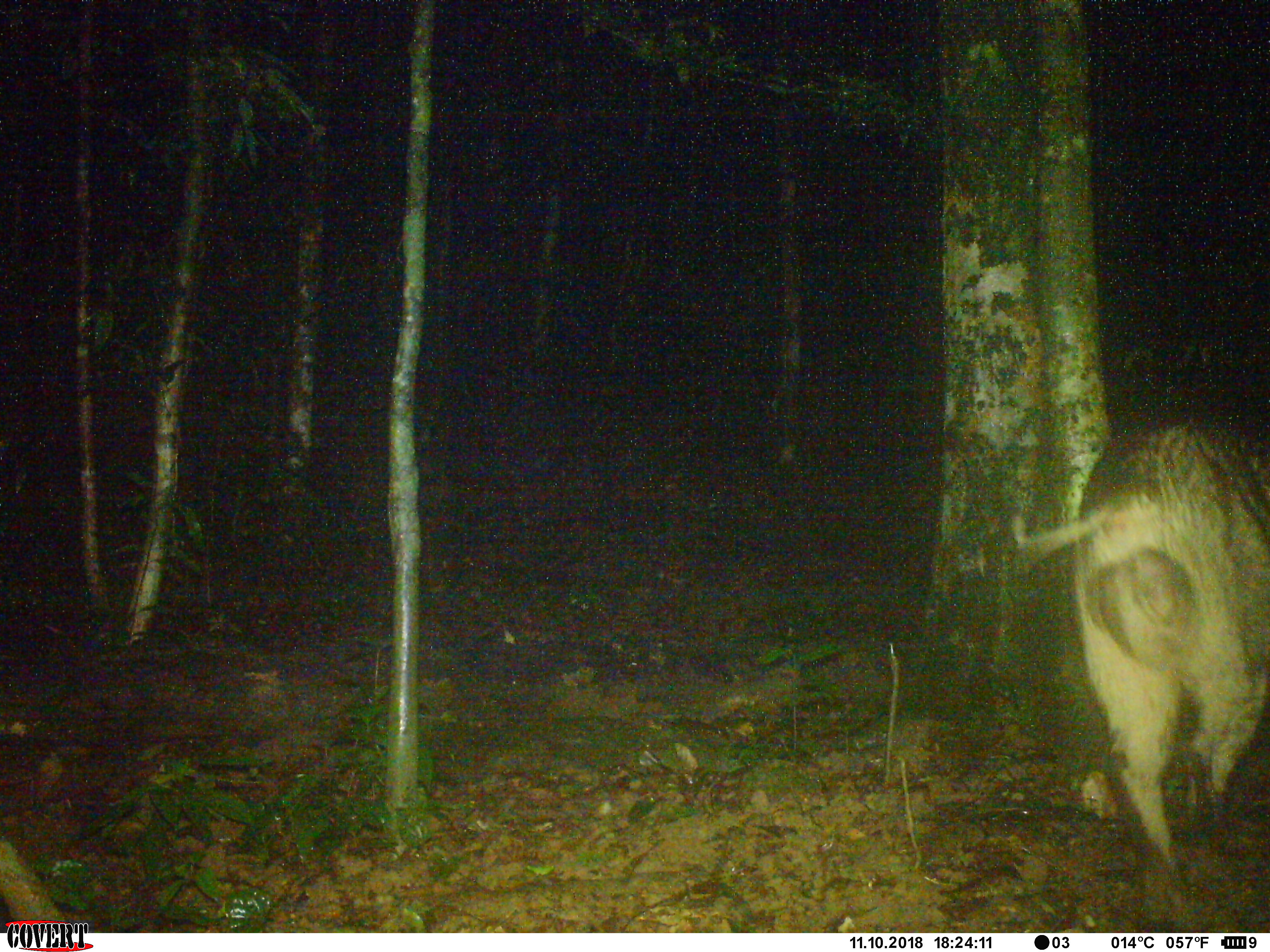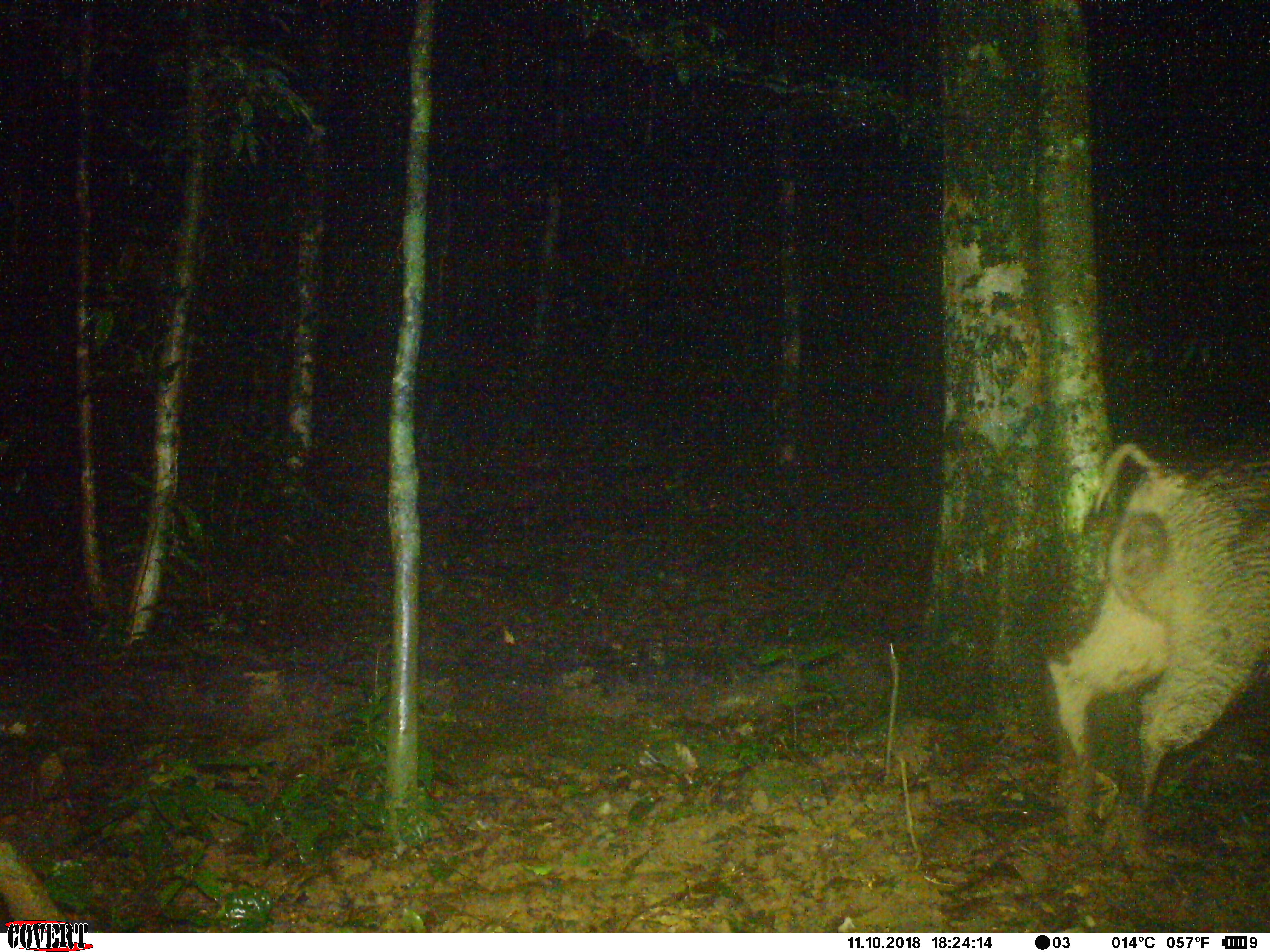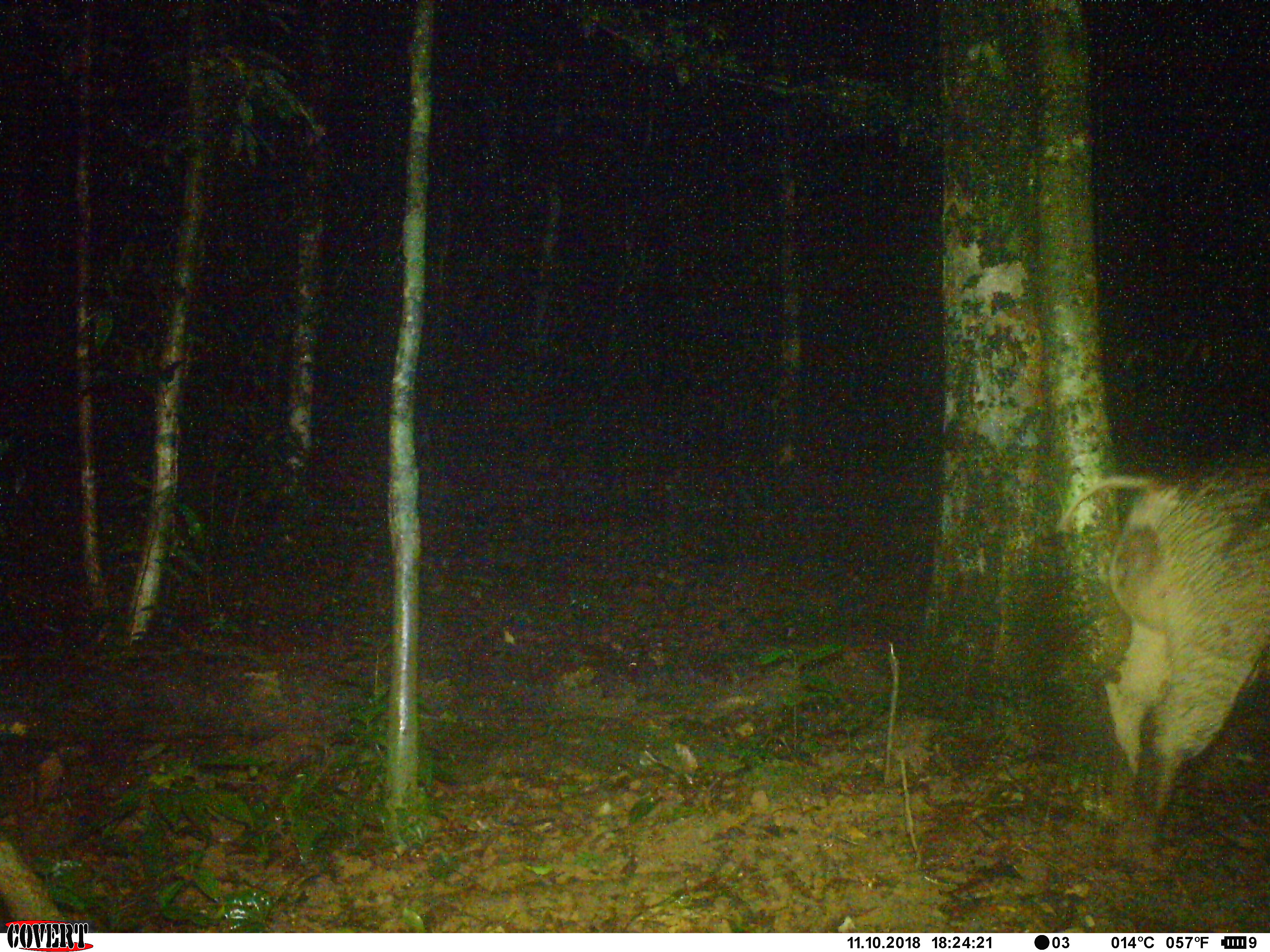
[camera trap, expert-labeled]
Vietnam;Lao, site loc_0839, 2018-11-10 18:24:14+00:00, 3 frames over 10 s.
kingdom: Animalia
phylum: Chordata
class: Mammalia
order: Artiodactyla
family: Suidae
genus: Sus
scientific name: Sus scrofa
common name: eurasian wild pig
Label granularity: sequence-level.